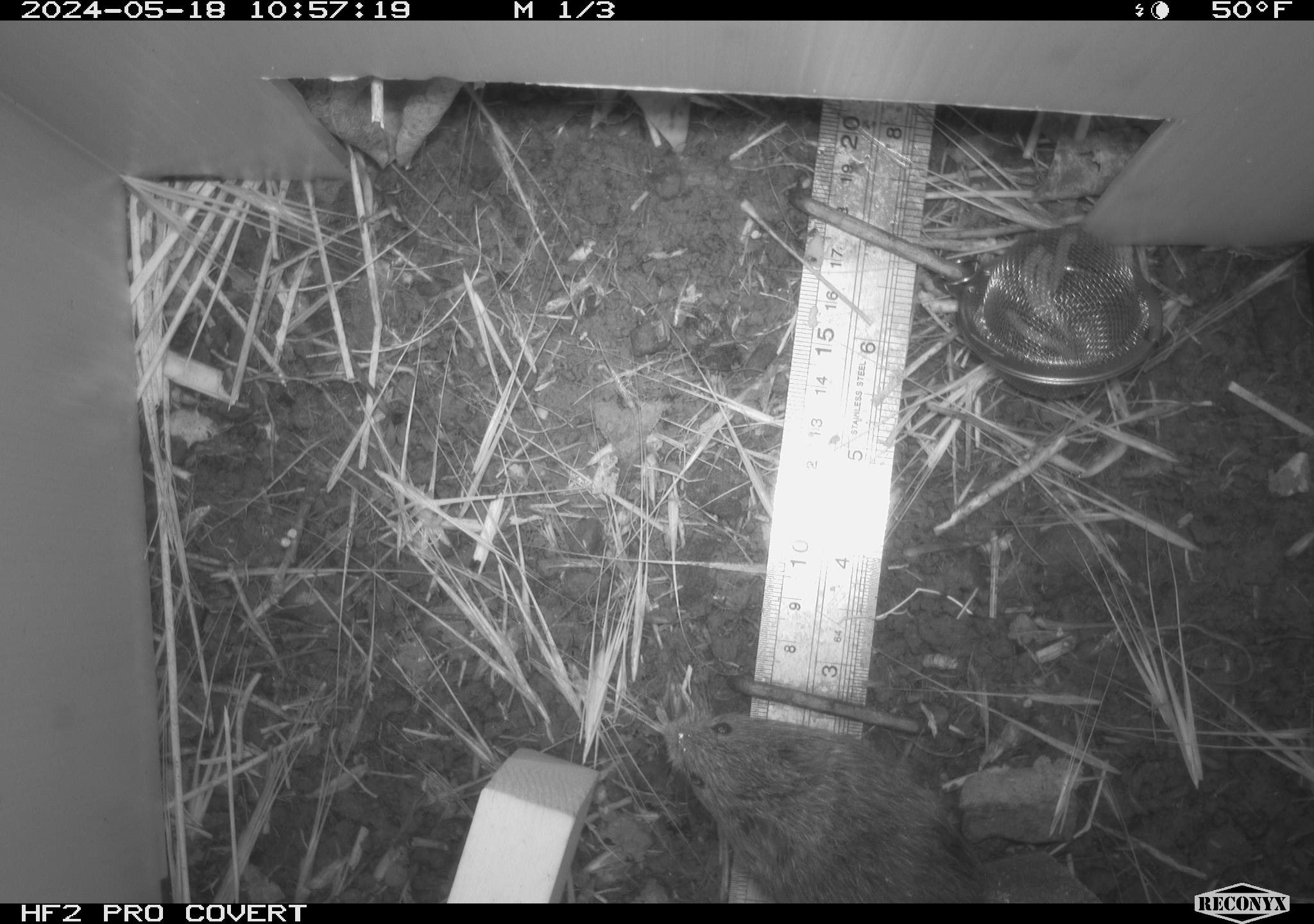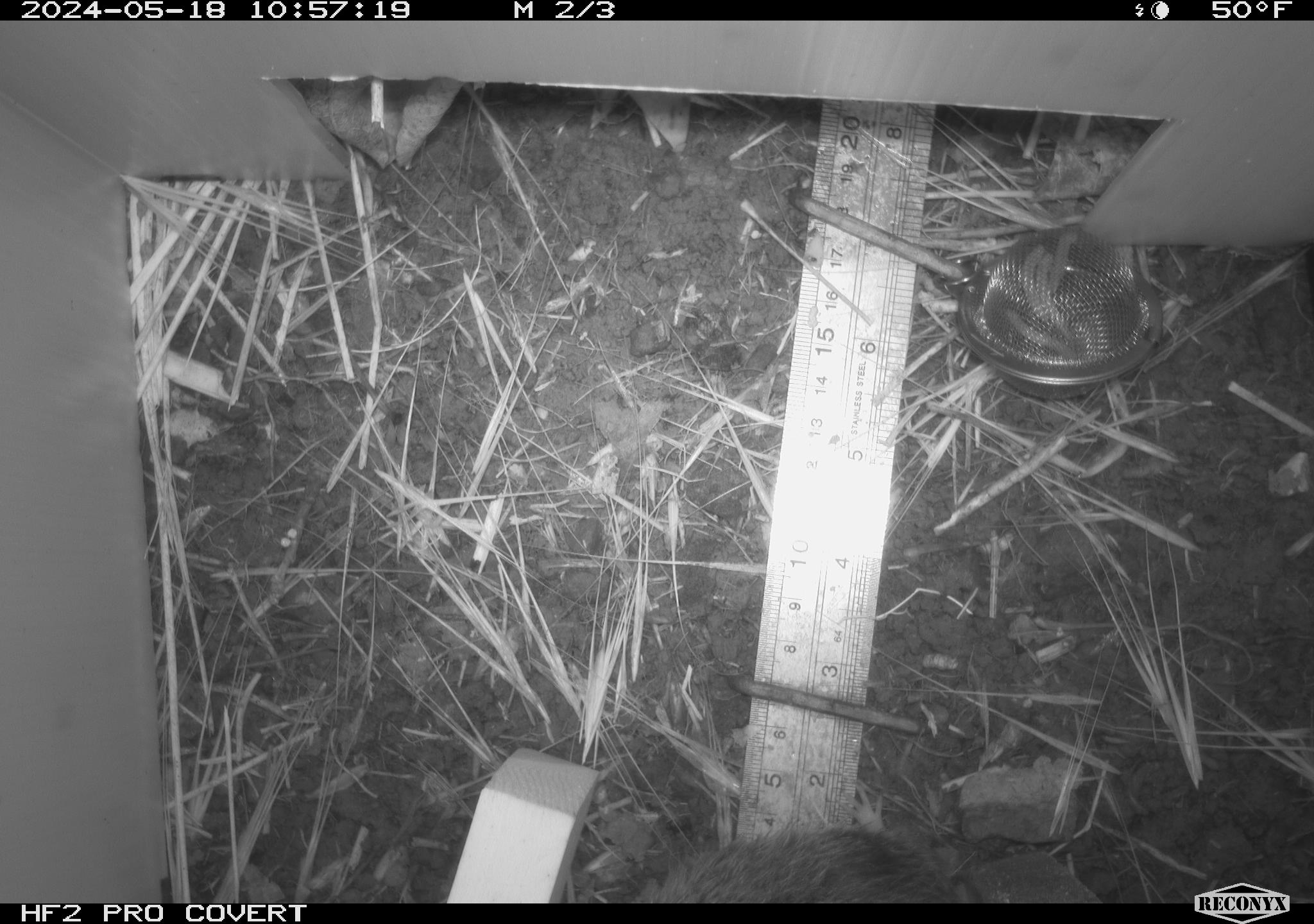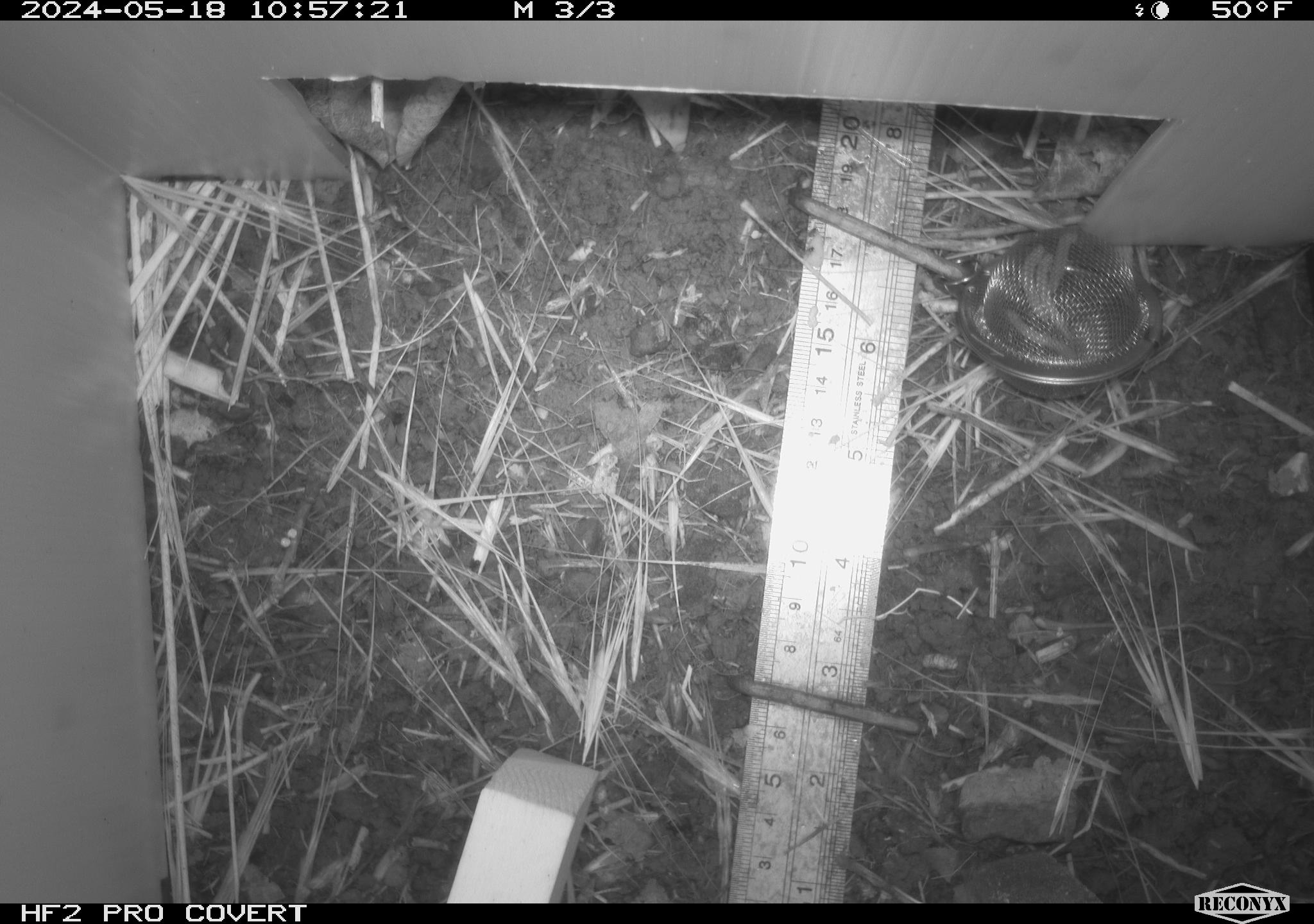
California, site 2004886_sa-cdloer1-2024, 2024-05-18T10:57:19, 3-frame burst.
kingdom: Animalia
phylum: Chordata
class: Mammalia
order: Rodentia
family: Cricetidae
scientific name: Arvicolinae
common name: voles, lemmings, and muskrats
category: arvicolinae subfamily